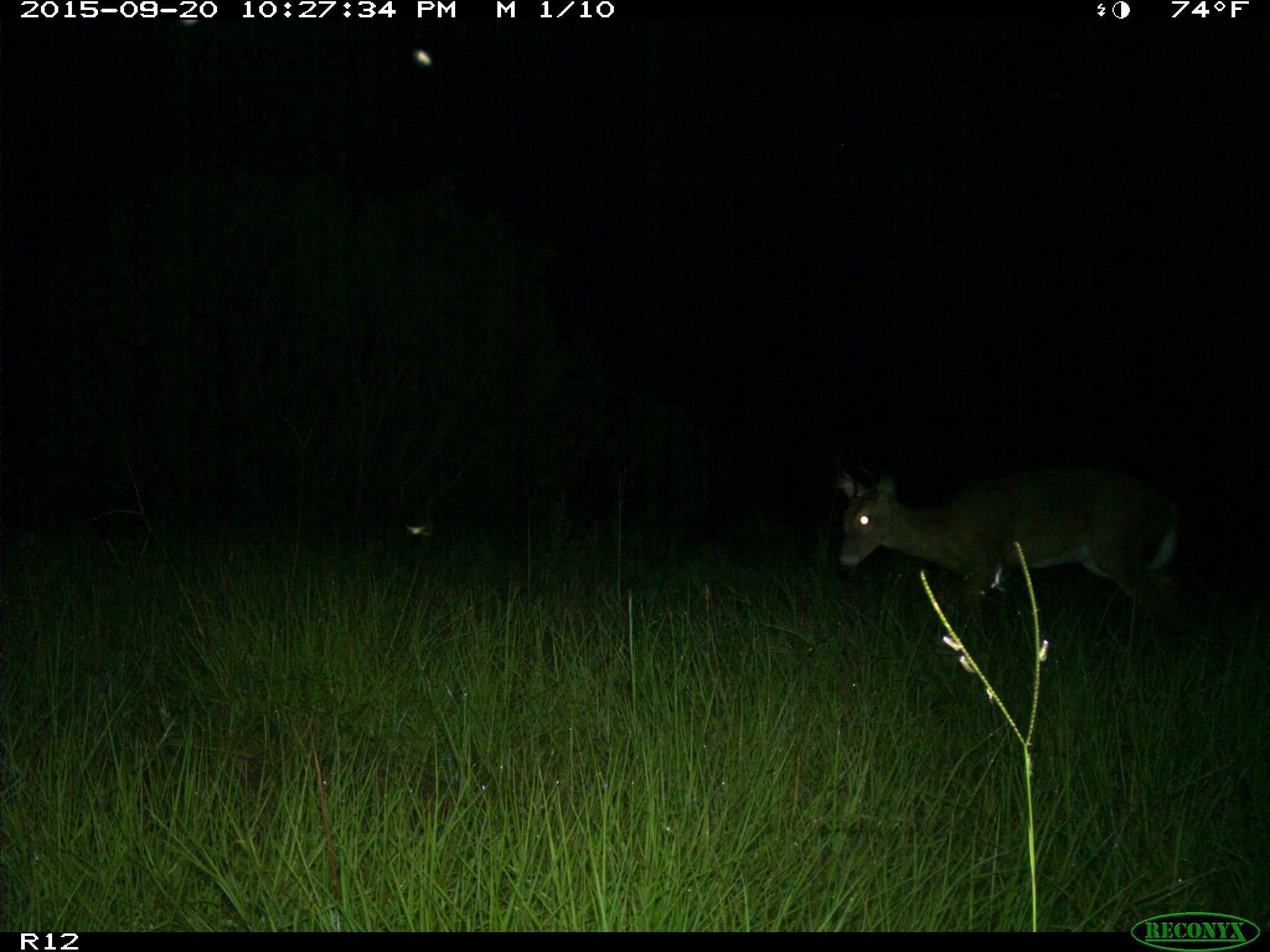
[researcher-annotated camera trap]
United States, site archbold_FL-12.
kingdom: Animalia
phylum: Chordata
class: Mammalia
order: Artiodactyla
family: Cervidae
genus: Odocoileus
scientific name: Odocoileus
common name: deer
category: unidentified deer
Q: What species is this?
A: Unidentified deer (deer) (Odocoileus).